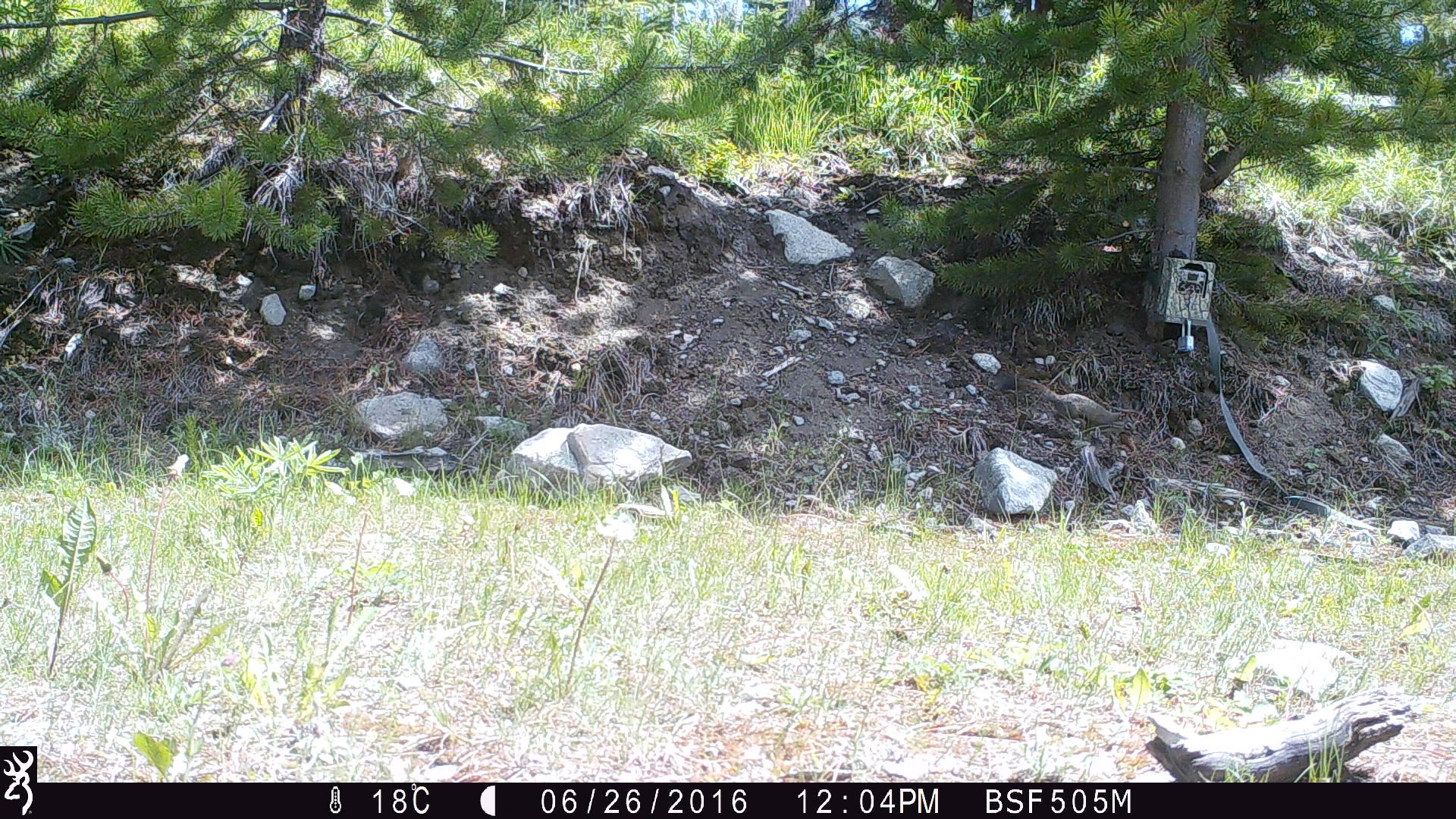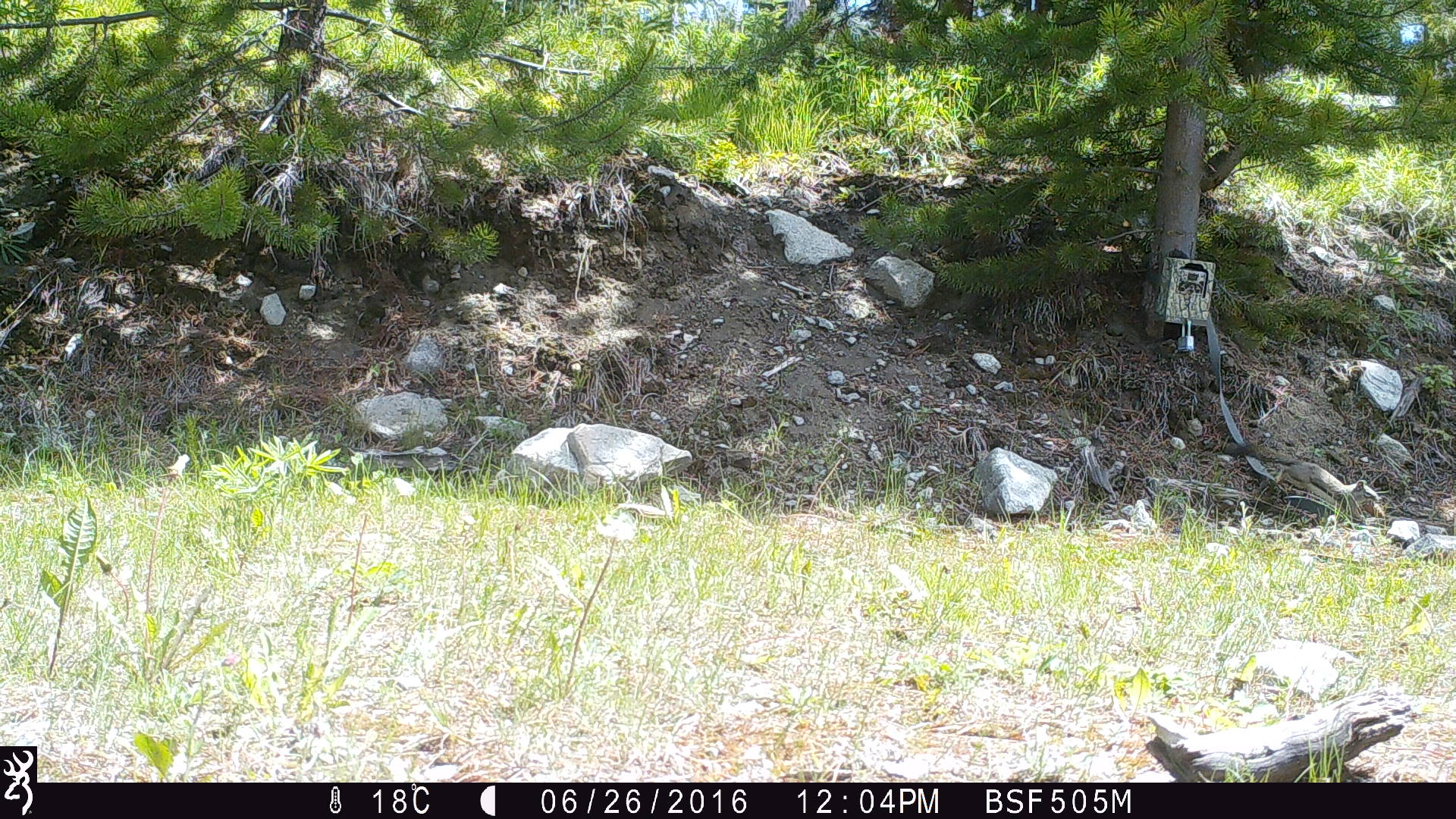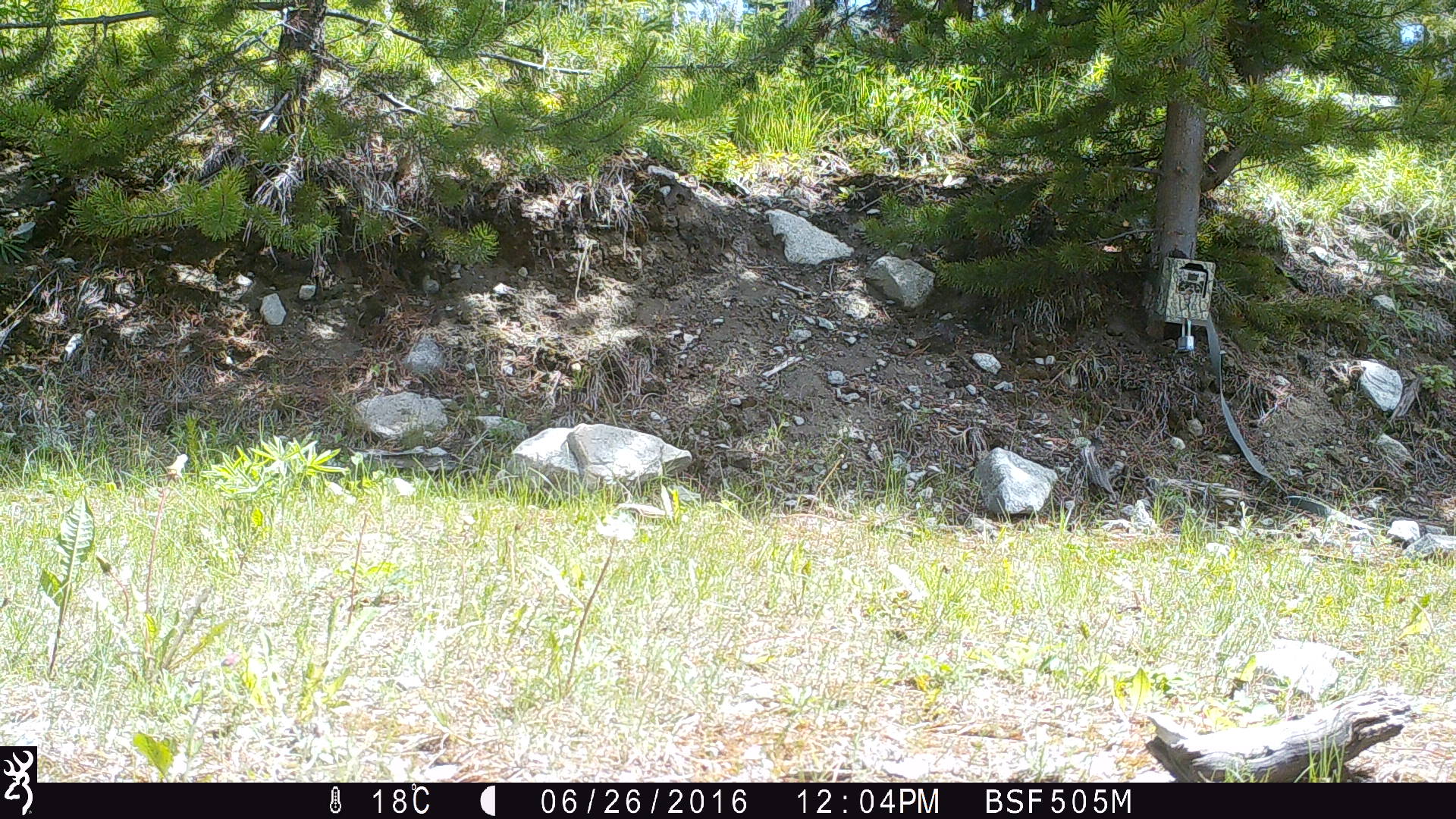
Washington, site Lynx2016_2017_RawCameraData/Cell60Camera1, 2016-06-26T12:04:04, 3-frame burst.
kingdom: Animalia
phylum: Chordata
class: Mammalia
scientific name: Mammalia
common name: small mammal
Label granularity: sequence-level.